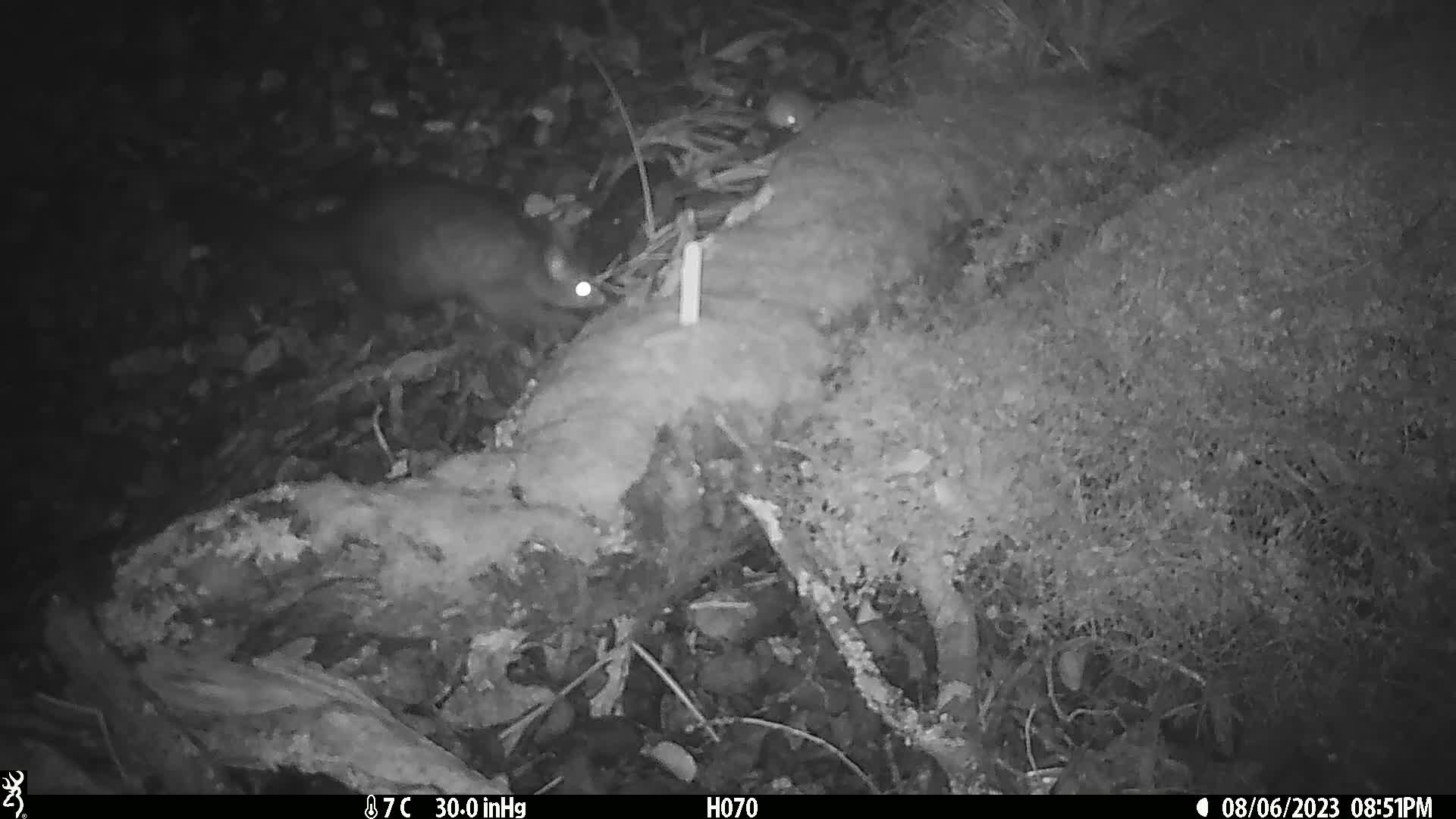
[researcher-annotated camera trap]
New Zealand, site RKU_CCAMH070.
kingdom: Animalia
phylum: Chordata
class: Mammalia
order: Diprotodontia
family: Phalangeridae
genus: Trichosurus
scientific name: Trichosurus vulpecula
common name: common brushtail possum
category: possum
Possum (common brushtail possum) (Trichosurus vulpecula).